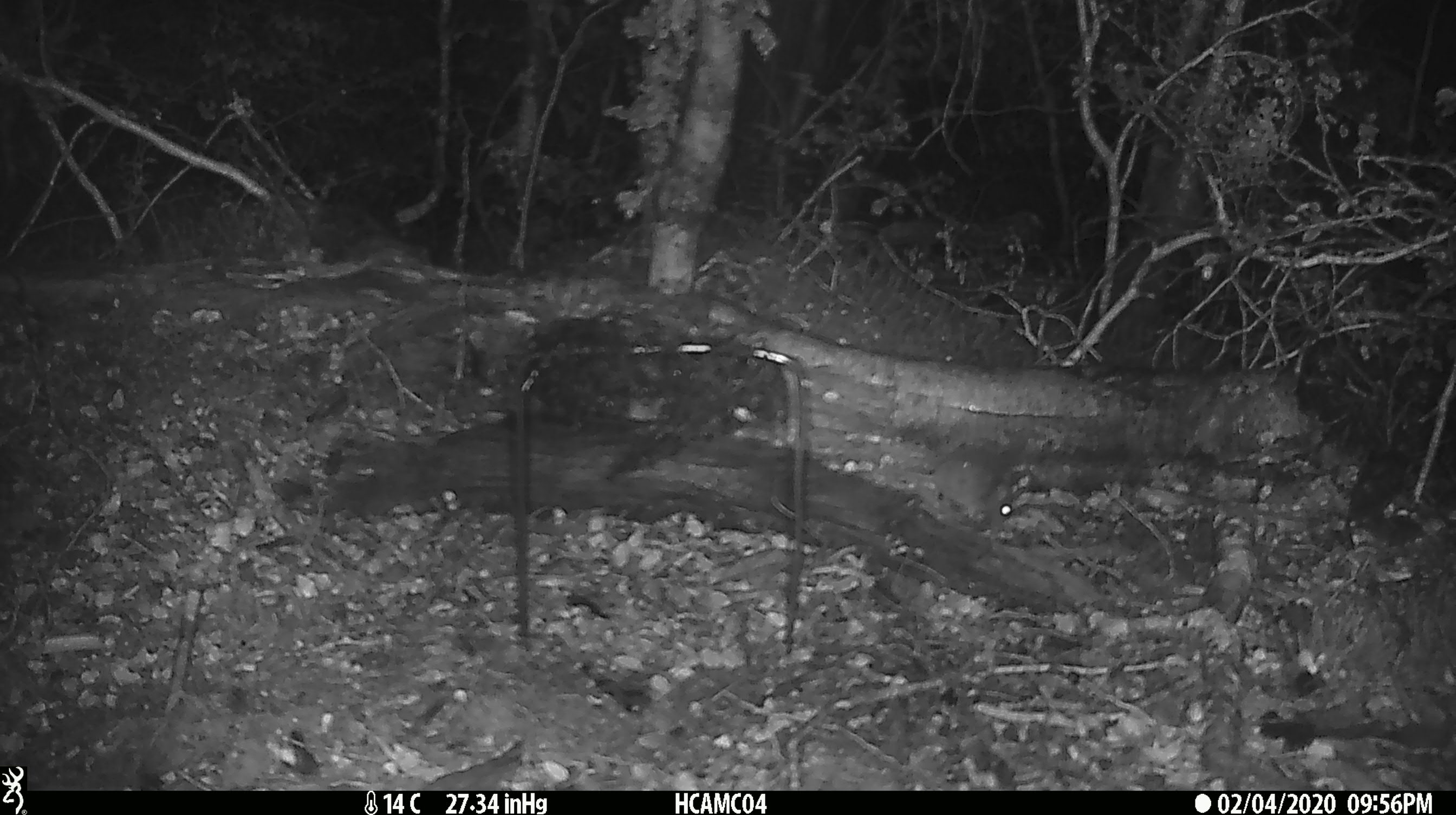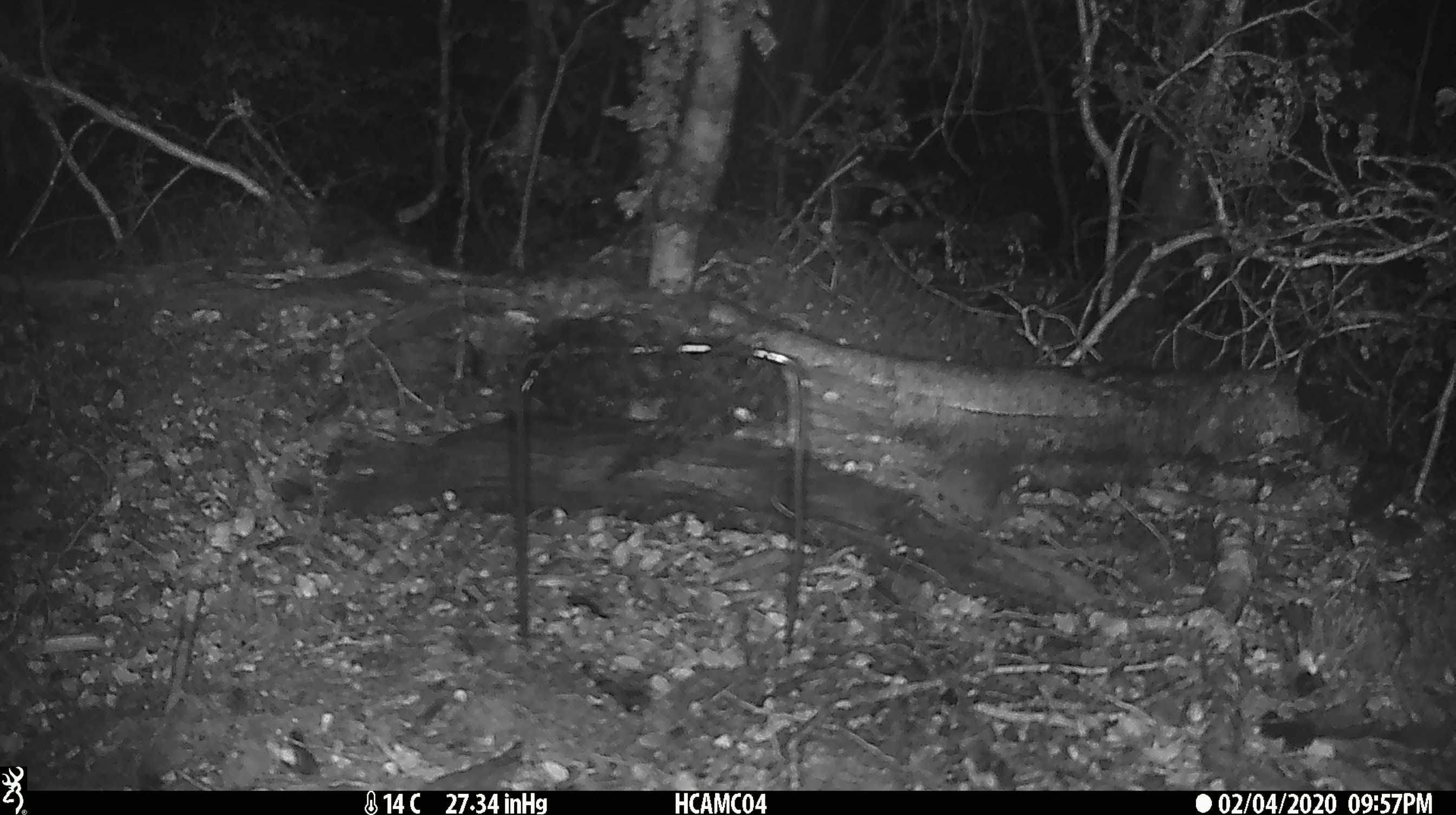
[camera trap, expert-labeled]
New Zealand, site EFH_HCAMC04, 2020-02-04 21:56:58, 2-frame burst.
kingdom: Animalia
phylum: Chordata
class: Mammalia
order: Rodentia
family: Muridae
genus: Mus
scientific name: Mus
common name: mouse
Mouse (Mus).